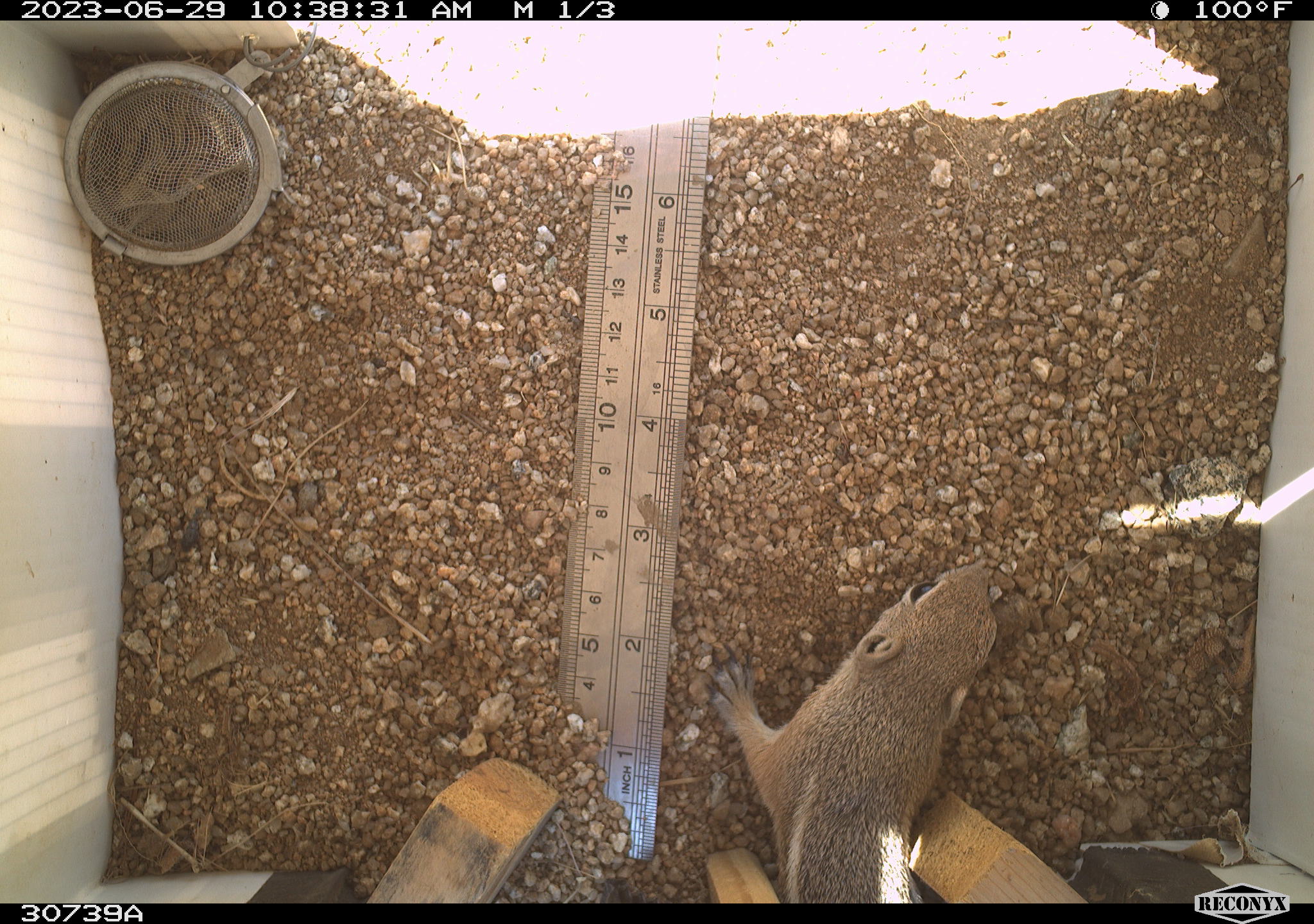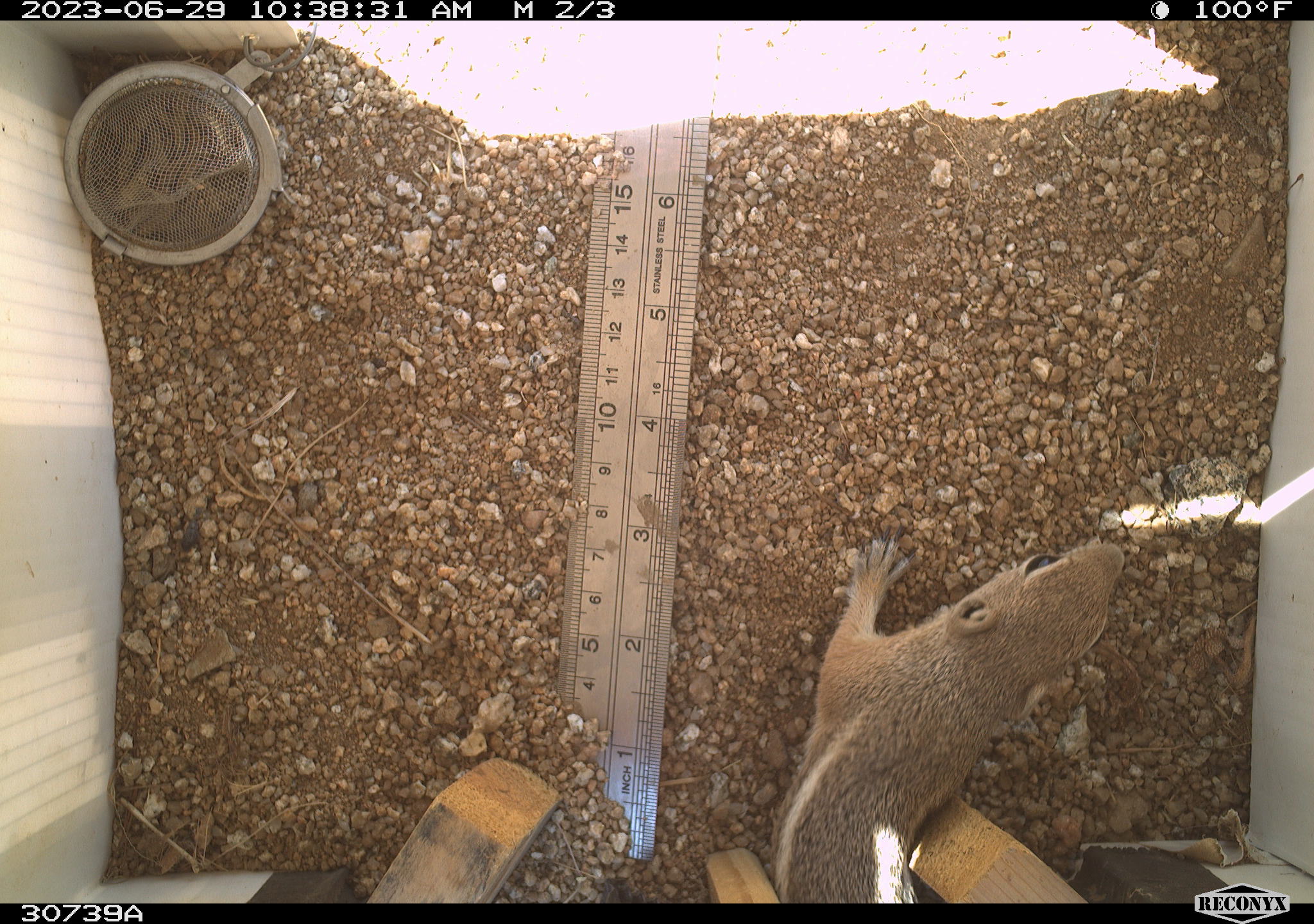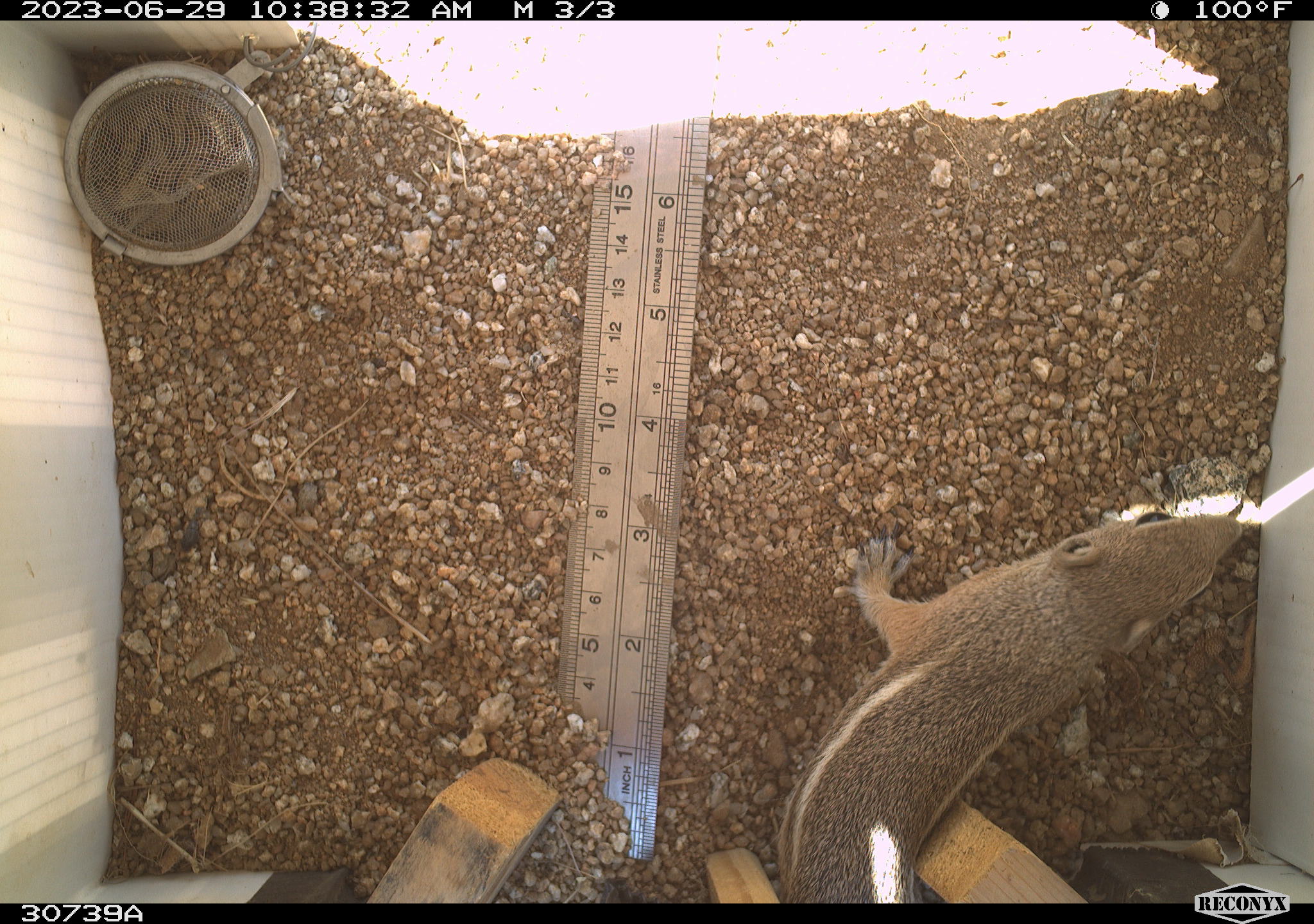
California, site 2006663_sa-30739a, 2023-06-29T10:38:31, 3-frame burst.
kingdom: Animalia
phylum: Chordata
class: Mammalia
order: Rodentia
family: Sciuridae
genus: Ammospermophilus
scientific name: Ammospermophilus leucurus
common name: white-tailed antelope squirrel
White-tailed antelope squirrel (Ammospermophilus leucurus).